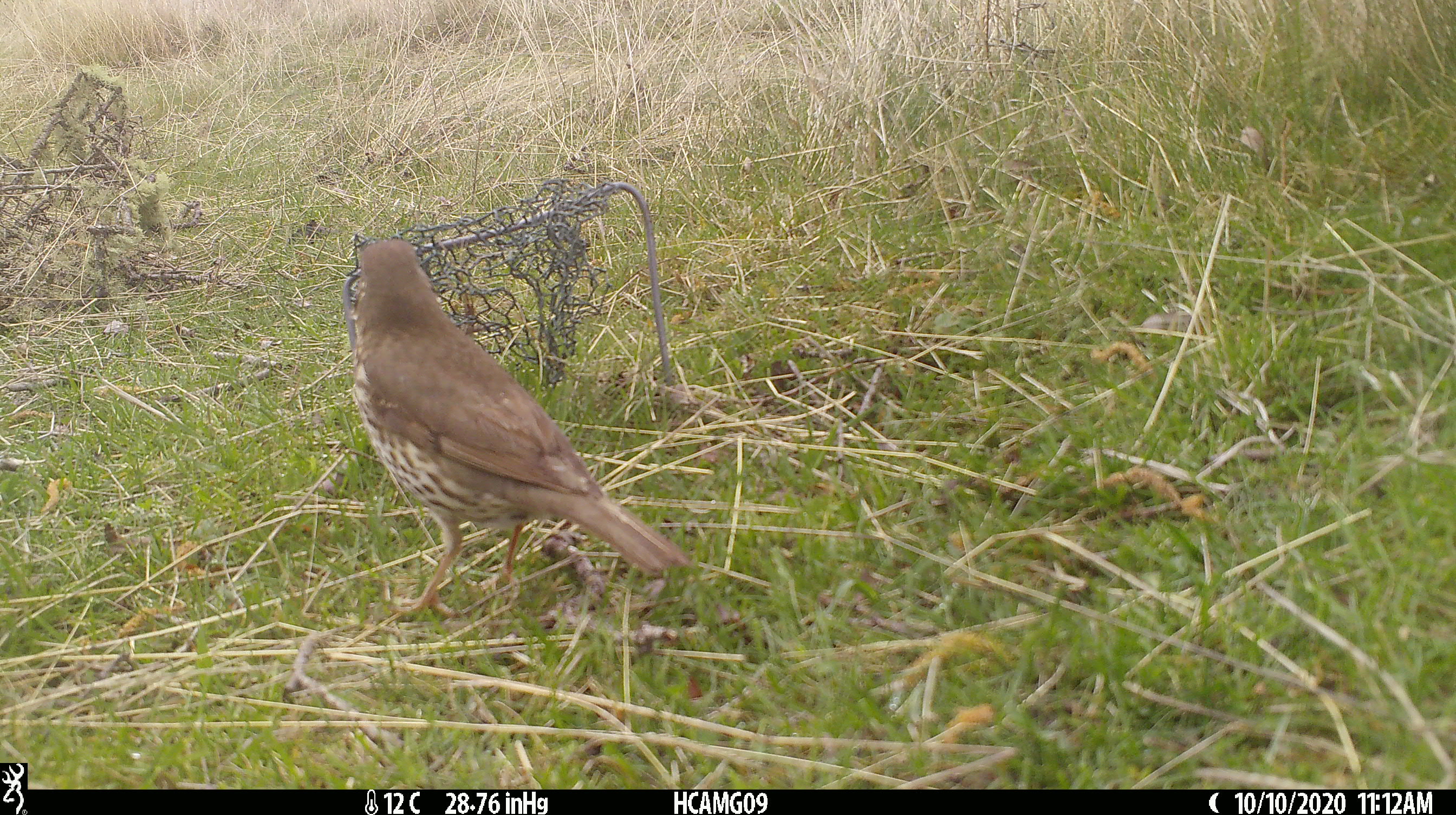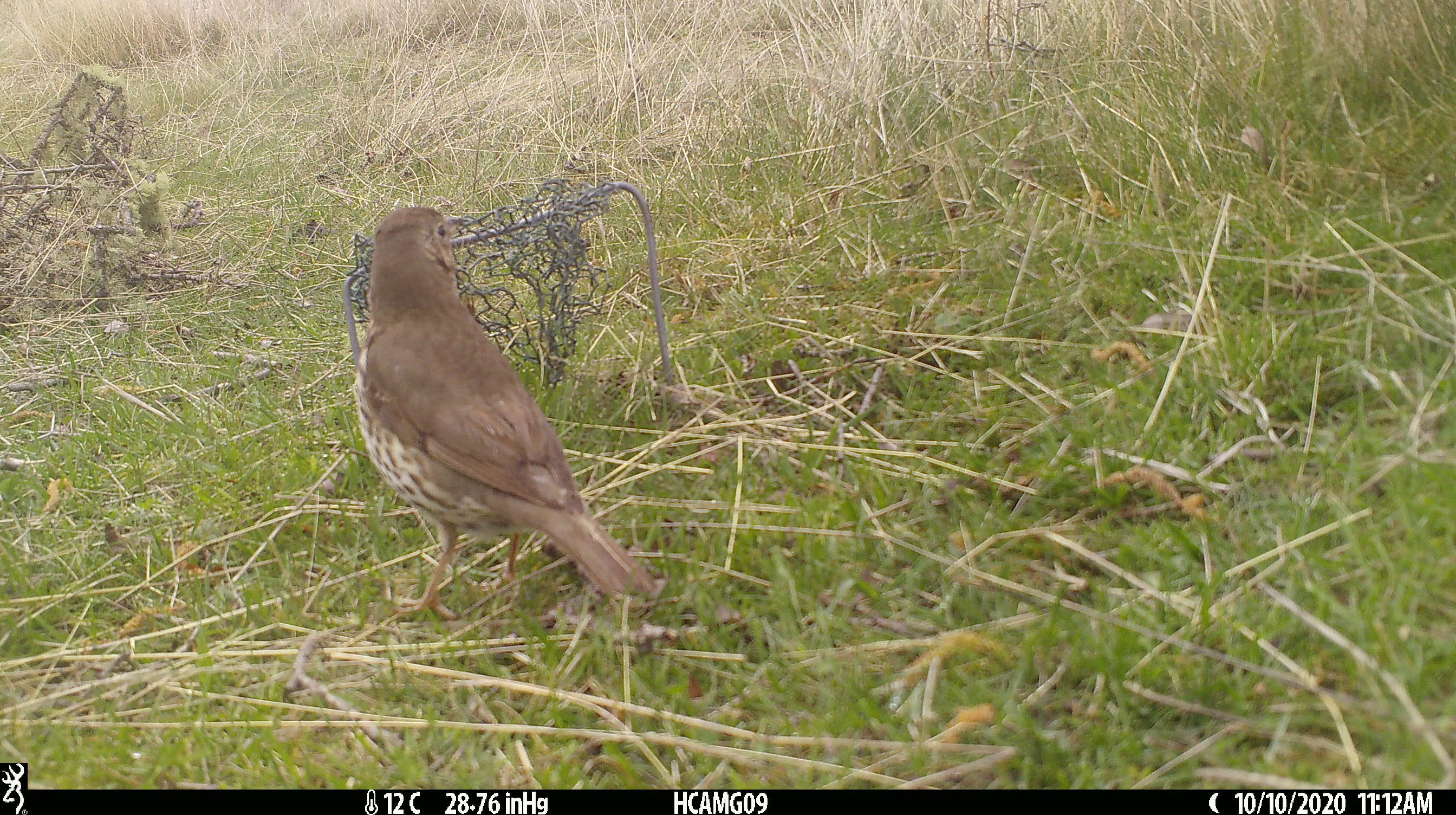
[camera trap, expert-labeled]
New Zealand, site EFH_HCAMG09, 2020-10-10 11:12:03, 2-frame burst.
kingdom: Animalia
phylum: Chordata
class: Aves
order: Passeriformes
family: Turdidae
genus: Turdus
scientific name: Turdus philomelos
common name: song thrush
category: thrush